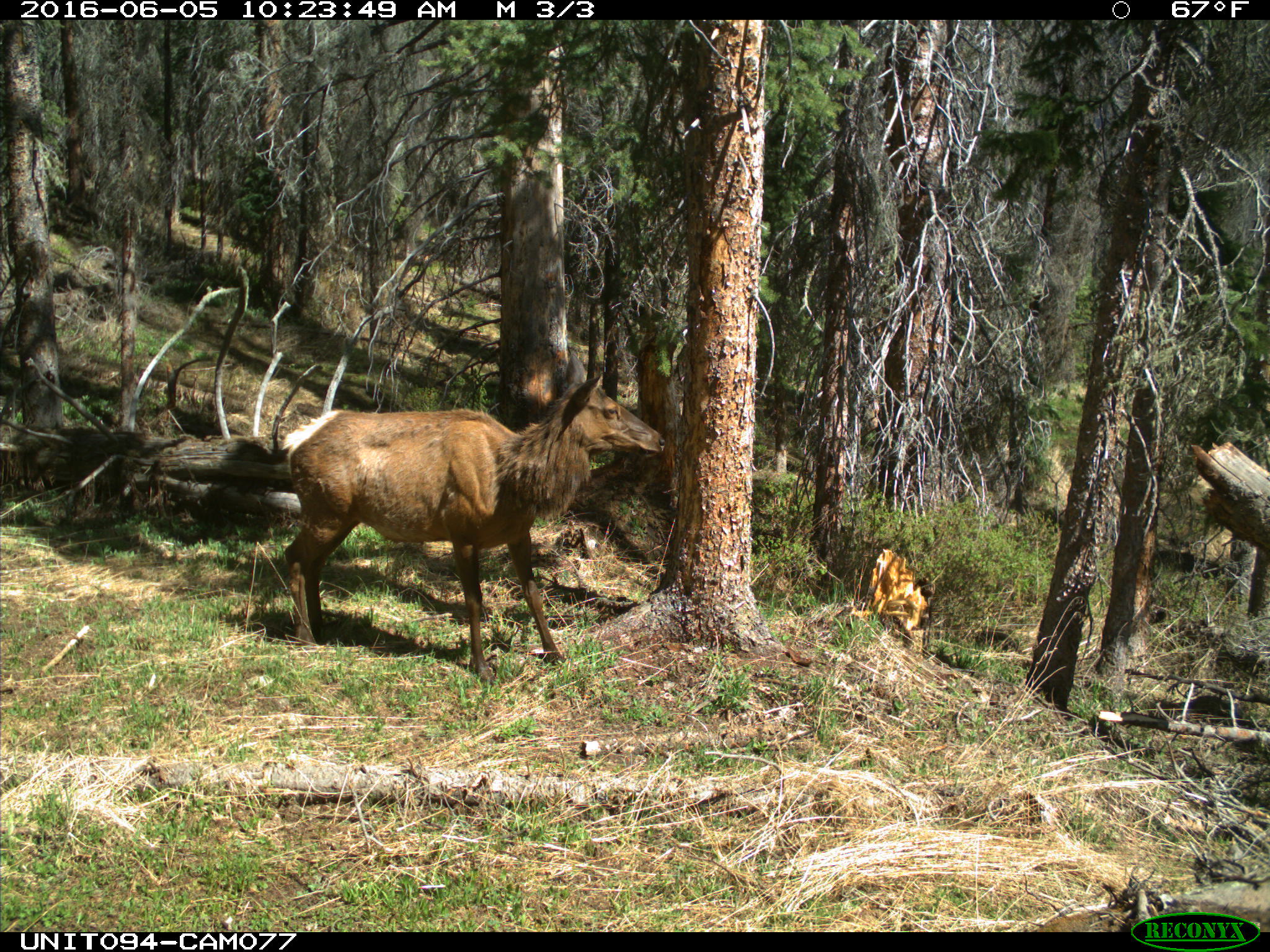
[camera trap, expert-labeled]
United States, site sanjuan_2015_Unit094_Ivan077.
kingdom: Animalia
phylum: Chordata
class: Mammalia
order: Artiodactyla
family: Cervidae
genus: Cervus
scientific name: Cervus elaphus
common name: red deer